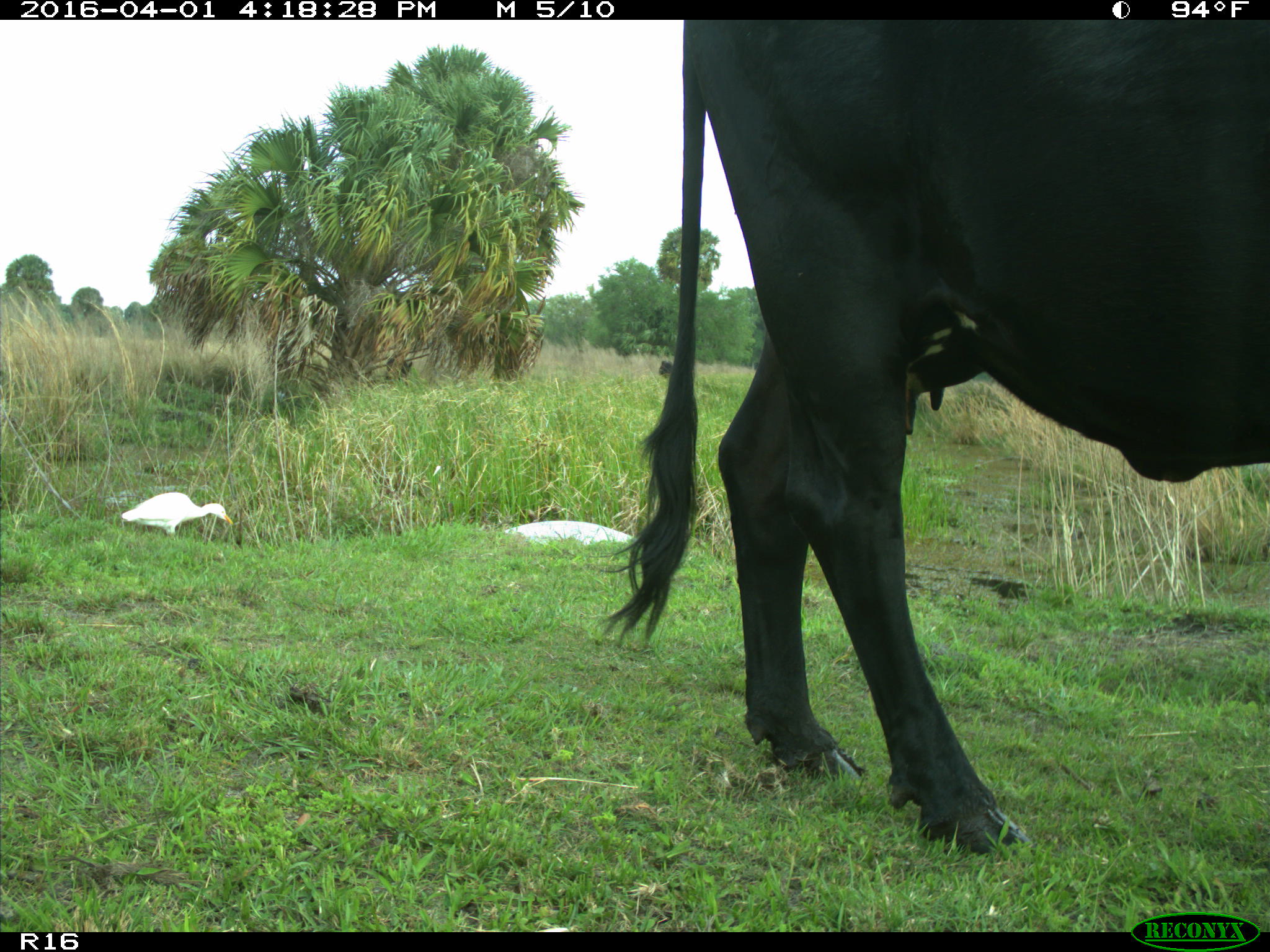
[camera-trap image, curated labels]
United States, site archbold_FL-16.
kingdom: Animalia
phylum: Chordata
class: Mammalia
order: Artiodactyla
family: Bovidae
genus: Bos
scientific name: Bos taurus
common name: domestic cow